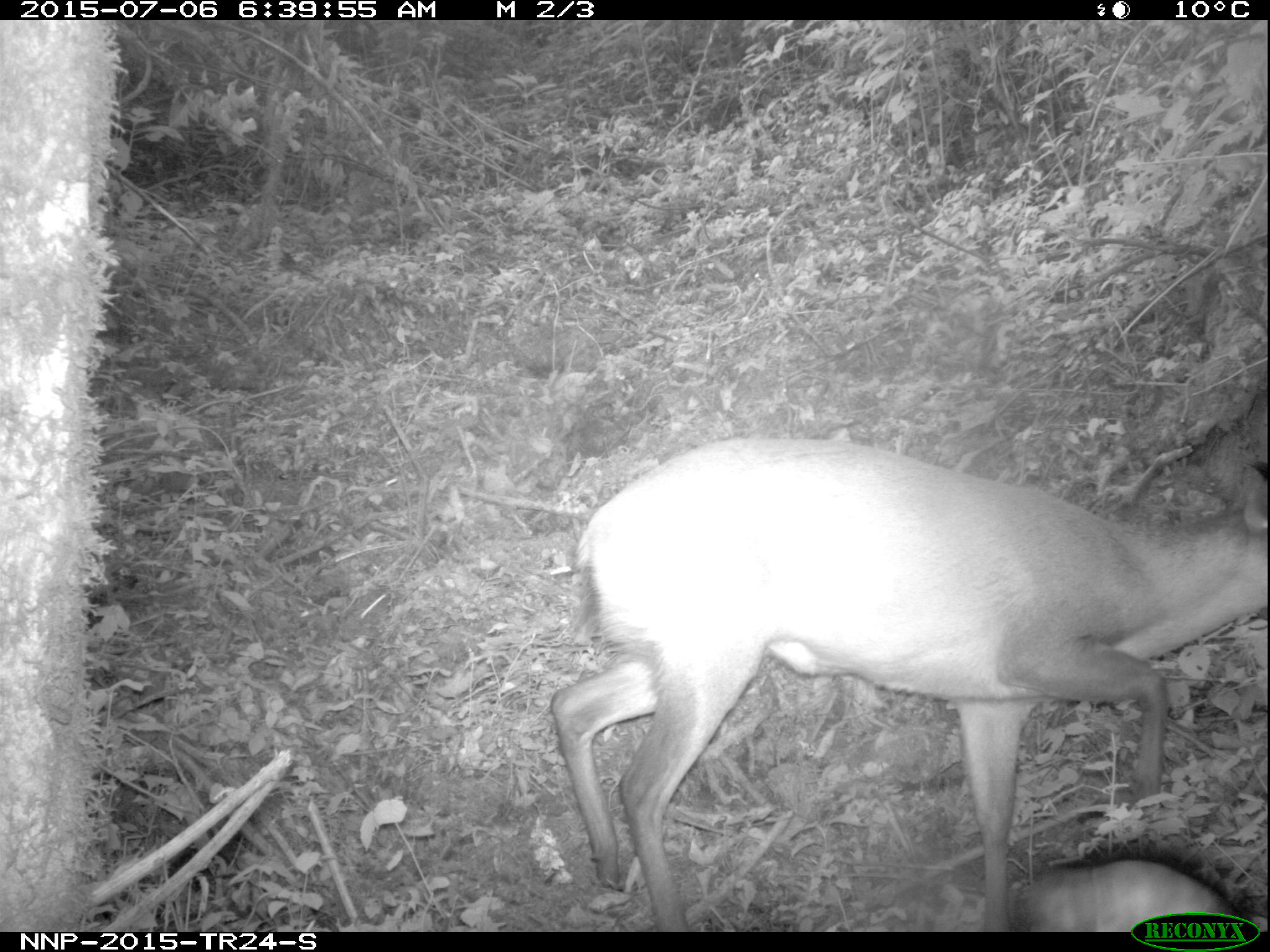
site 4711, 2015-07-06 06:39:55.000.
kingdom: Animalia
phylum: Chordata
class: Mammalia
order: Artiodactyla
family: Bovidae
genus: Cephalophus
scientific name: Cephalophus nigrifrons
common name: black-fronted duiker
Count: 1.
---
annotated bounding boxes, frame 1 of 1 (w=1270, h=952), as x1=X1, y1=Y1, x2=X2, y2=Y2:
cephalophus nigrifrons: x1=550, y1=432, x2=1267, y2=930; x1=1007, y1=859, x2=1254, y2=931